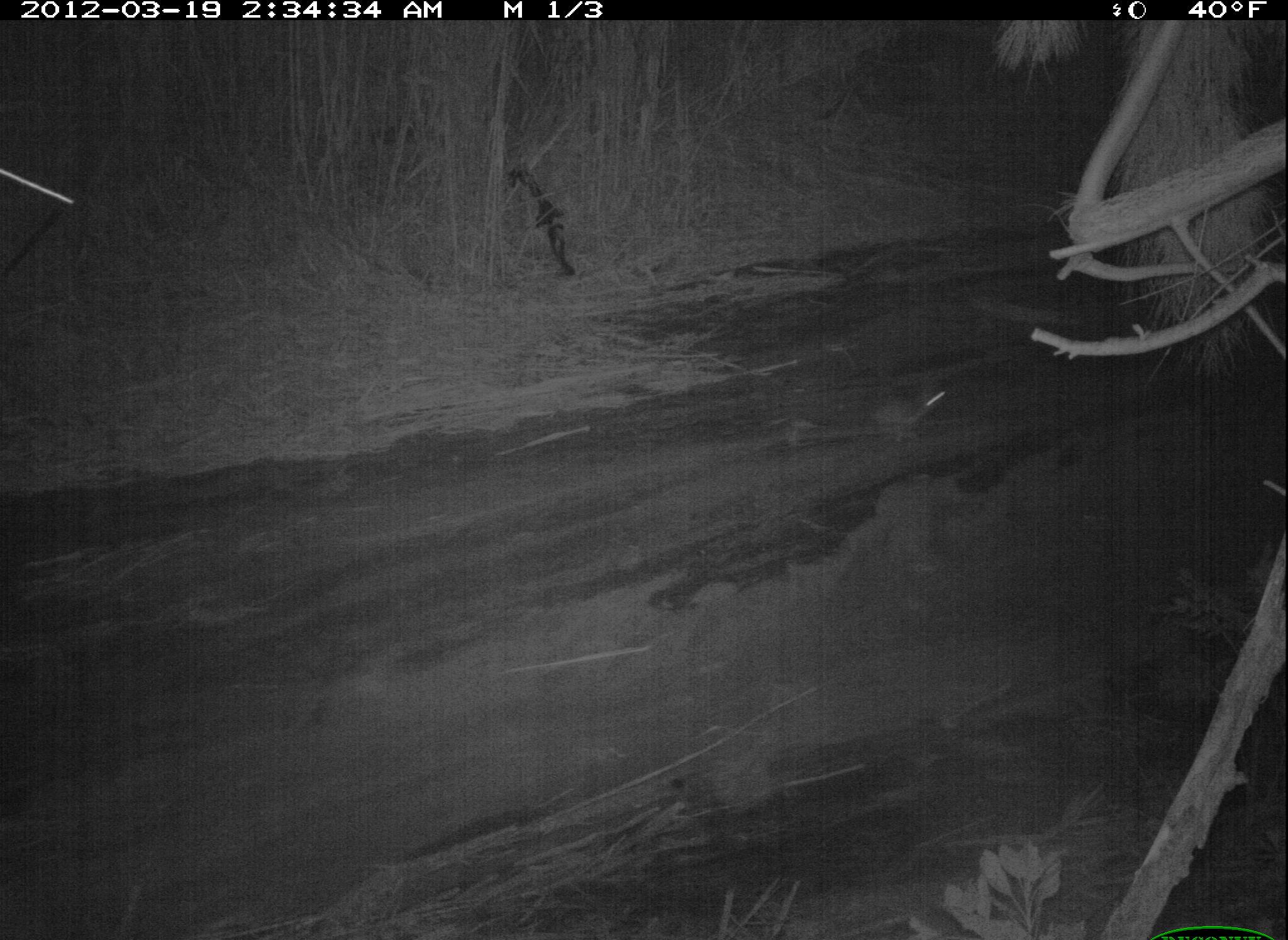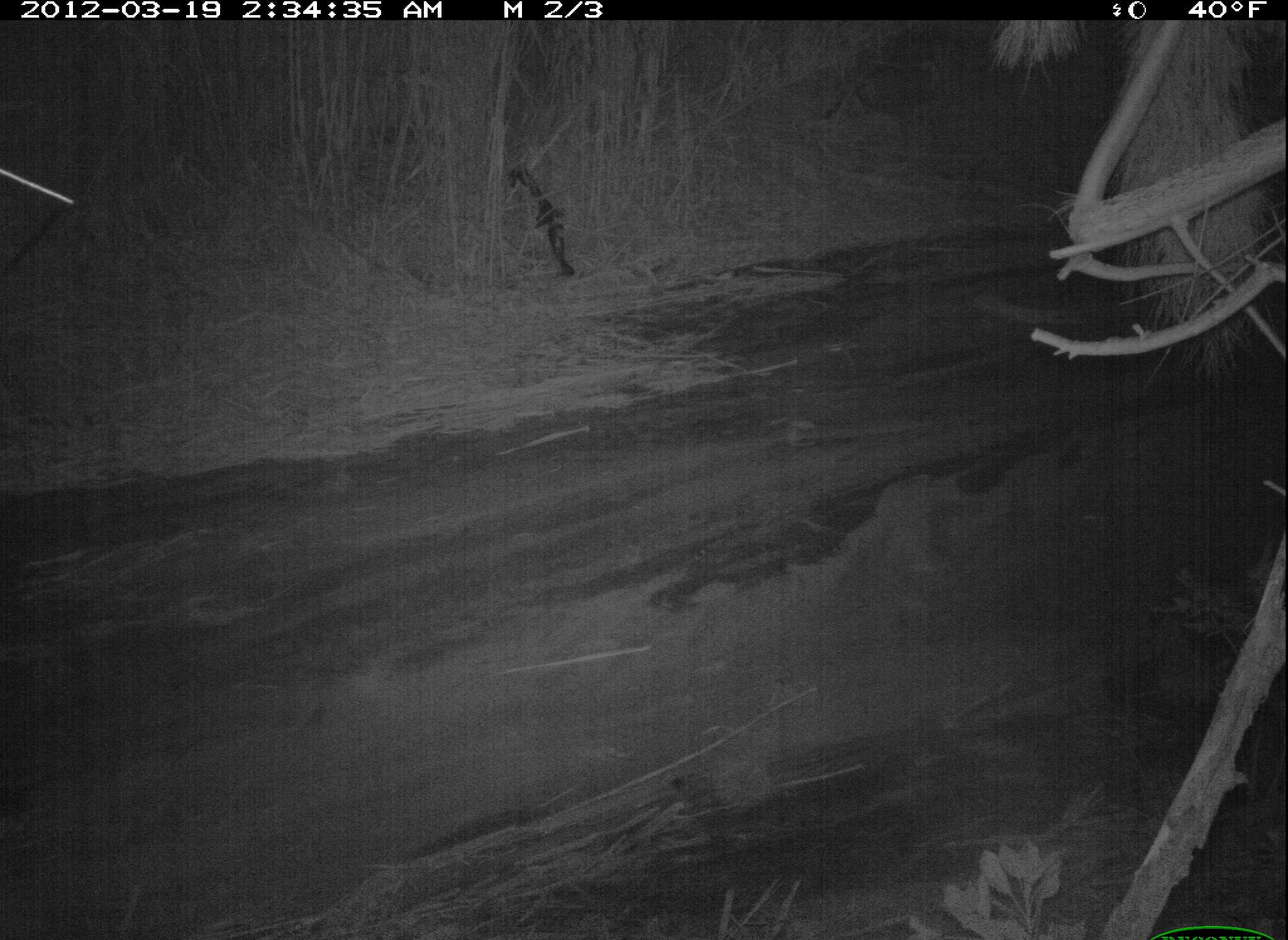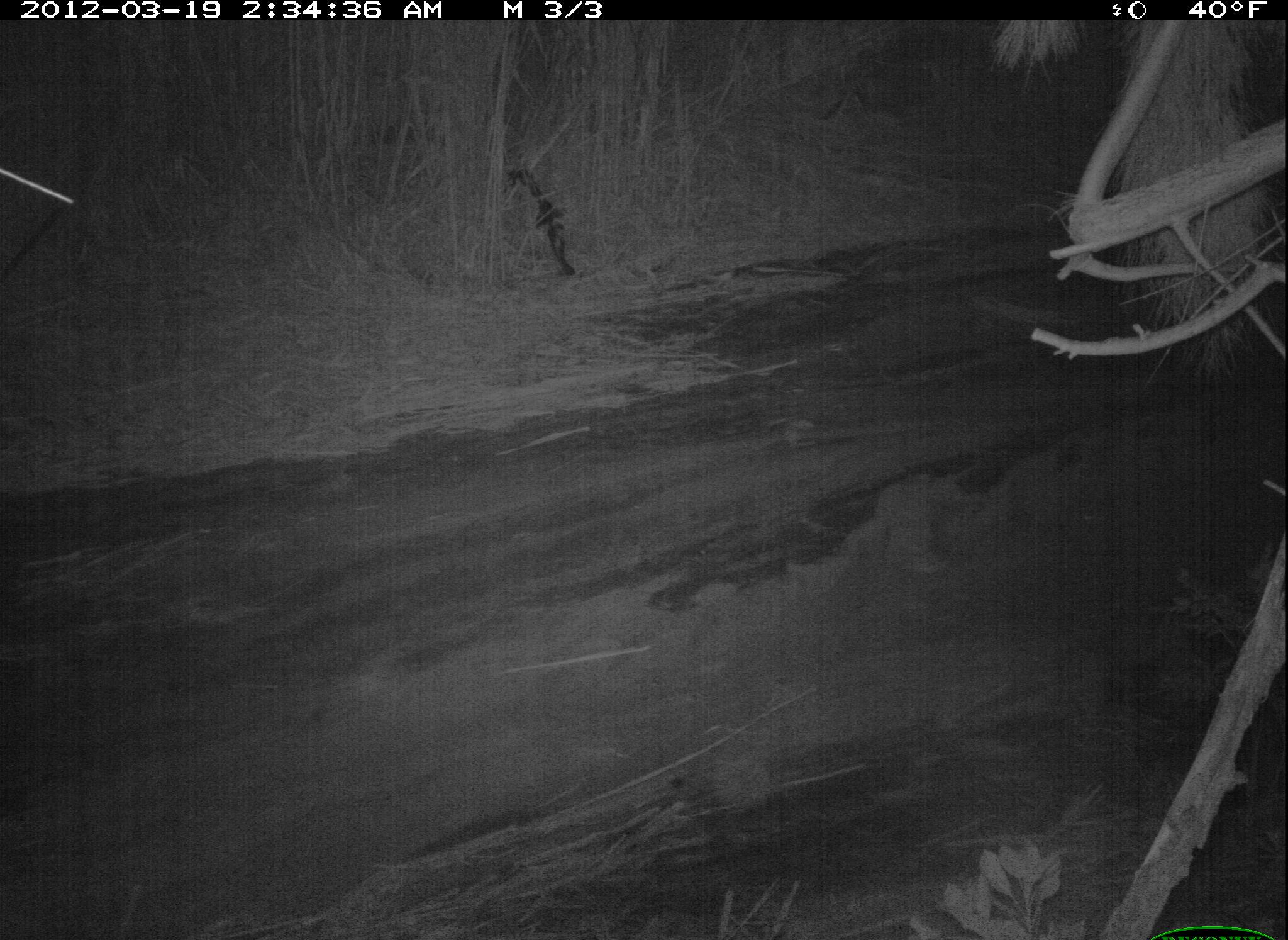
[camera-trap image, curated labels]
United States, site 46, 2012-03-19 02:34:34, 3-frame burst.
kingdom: Animalia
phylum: Chordata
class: Mammalia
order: Lagomorpha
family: Leporidae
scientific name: Leporidae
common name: rabbits and hares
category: rabbit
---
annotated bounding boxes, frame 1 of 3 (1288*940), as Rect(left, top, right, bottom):
rabbit: Rect(860, 358, 976, 467)